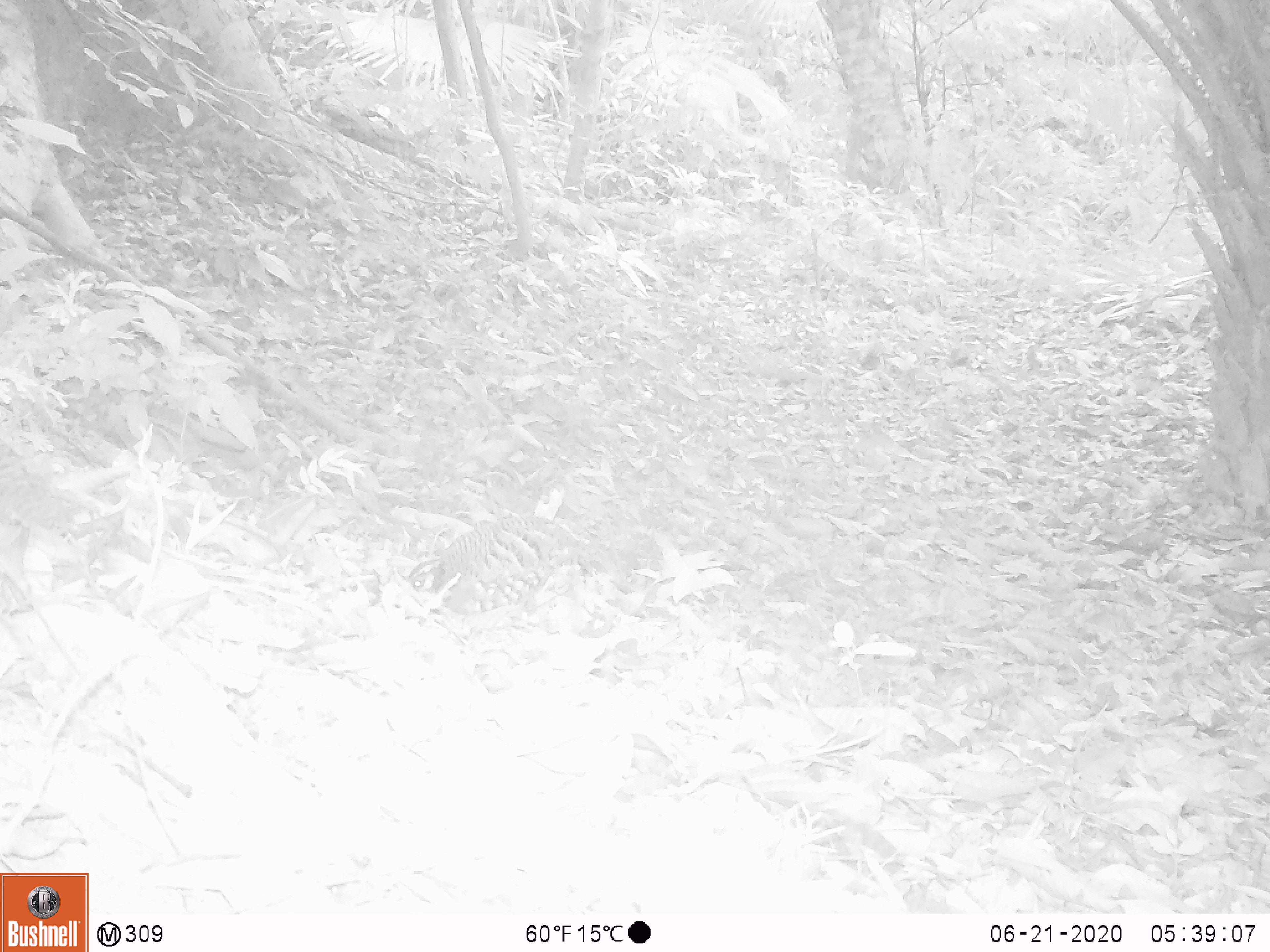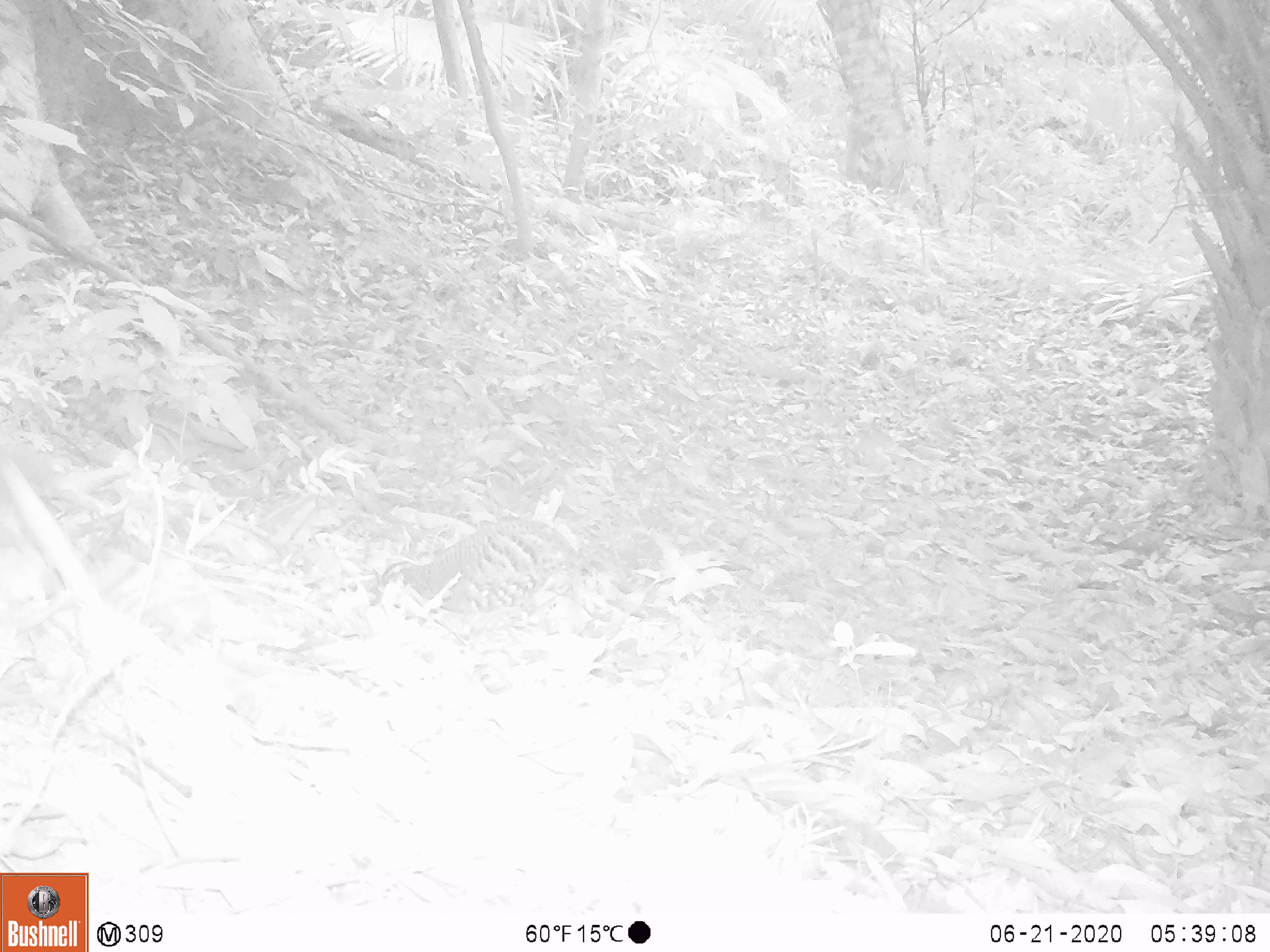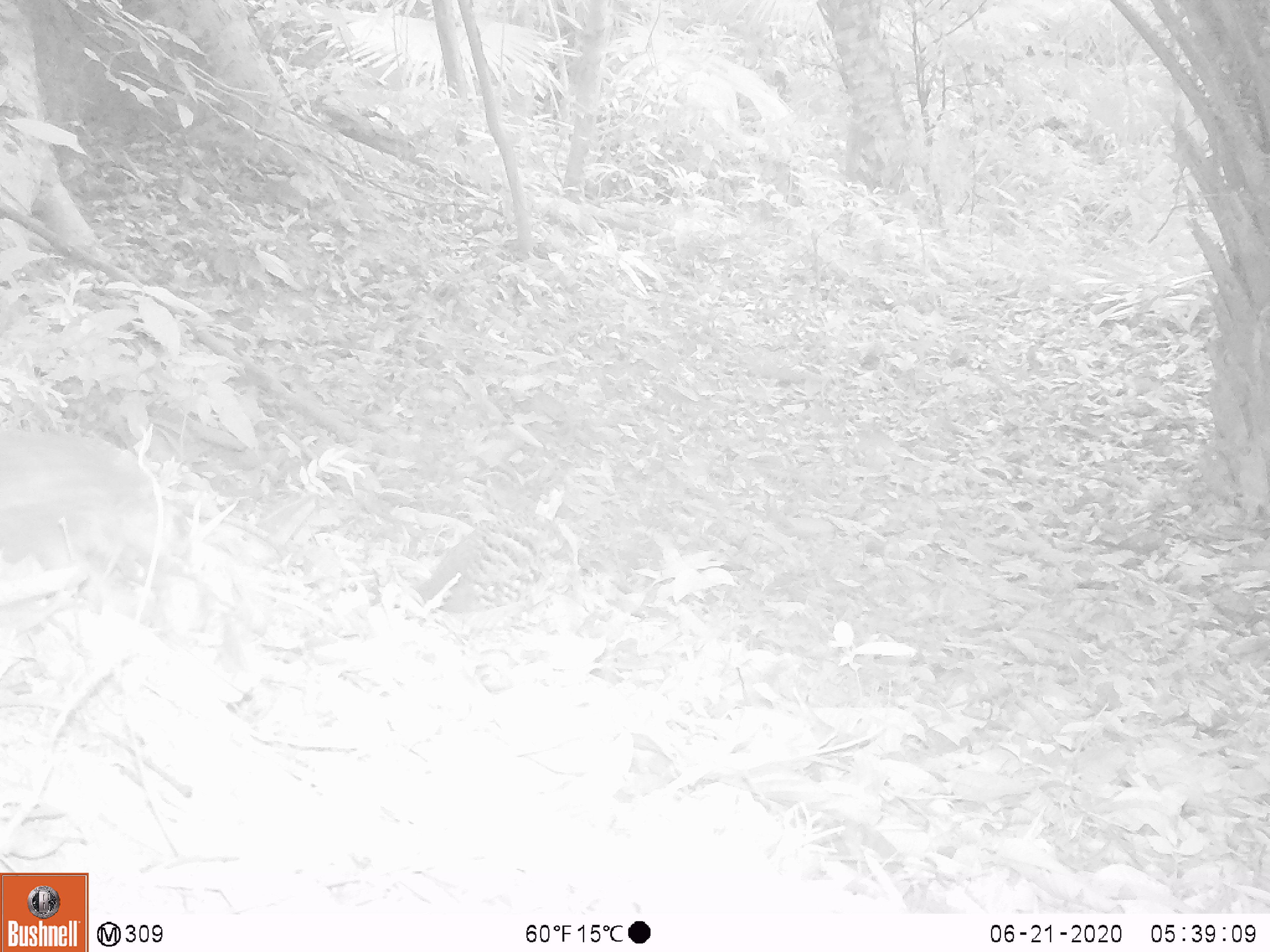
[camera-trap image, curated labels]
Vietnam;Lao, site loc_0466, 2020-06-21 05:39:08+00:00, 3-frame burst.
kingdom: Animalia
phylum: Chordata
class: Aves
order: Galliformes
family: Phasianidae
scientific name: Phasianidae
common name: partridge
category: unidentified partridge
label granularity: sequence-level